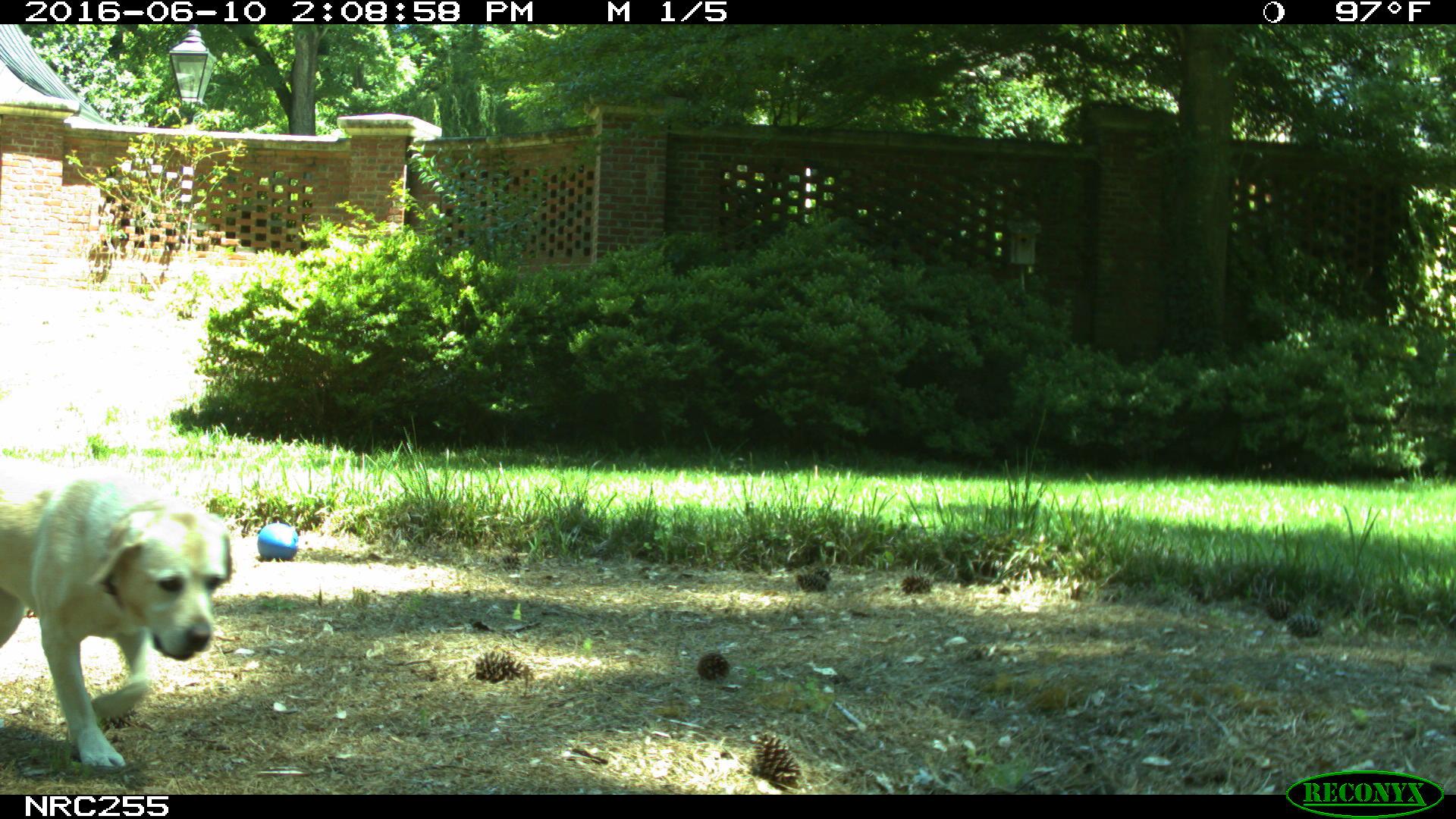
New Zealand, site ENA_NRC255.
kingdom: Animalia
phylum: Chordata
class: Mammalia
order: Carnivora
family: Canidae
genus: Canis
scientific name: Canis familiaris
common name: domestic dog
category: dog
Dog (domestic dog) (Canis familiaris).